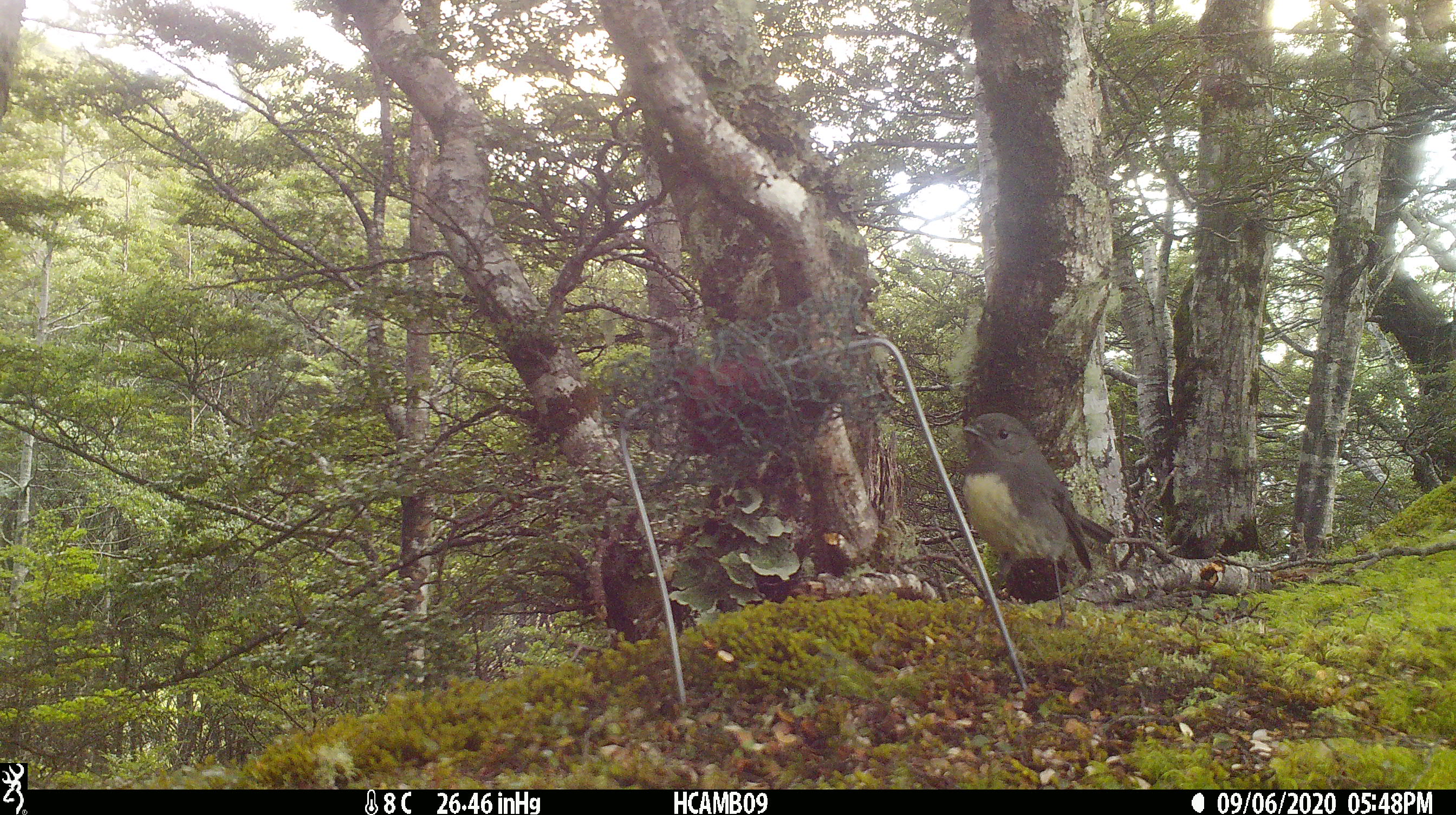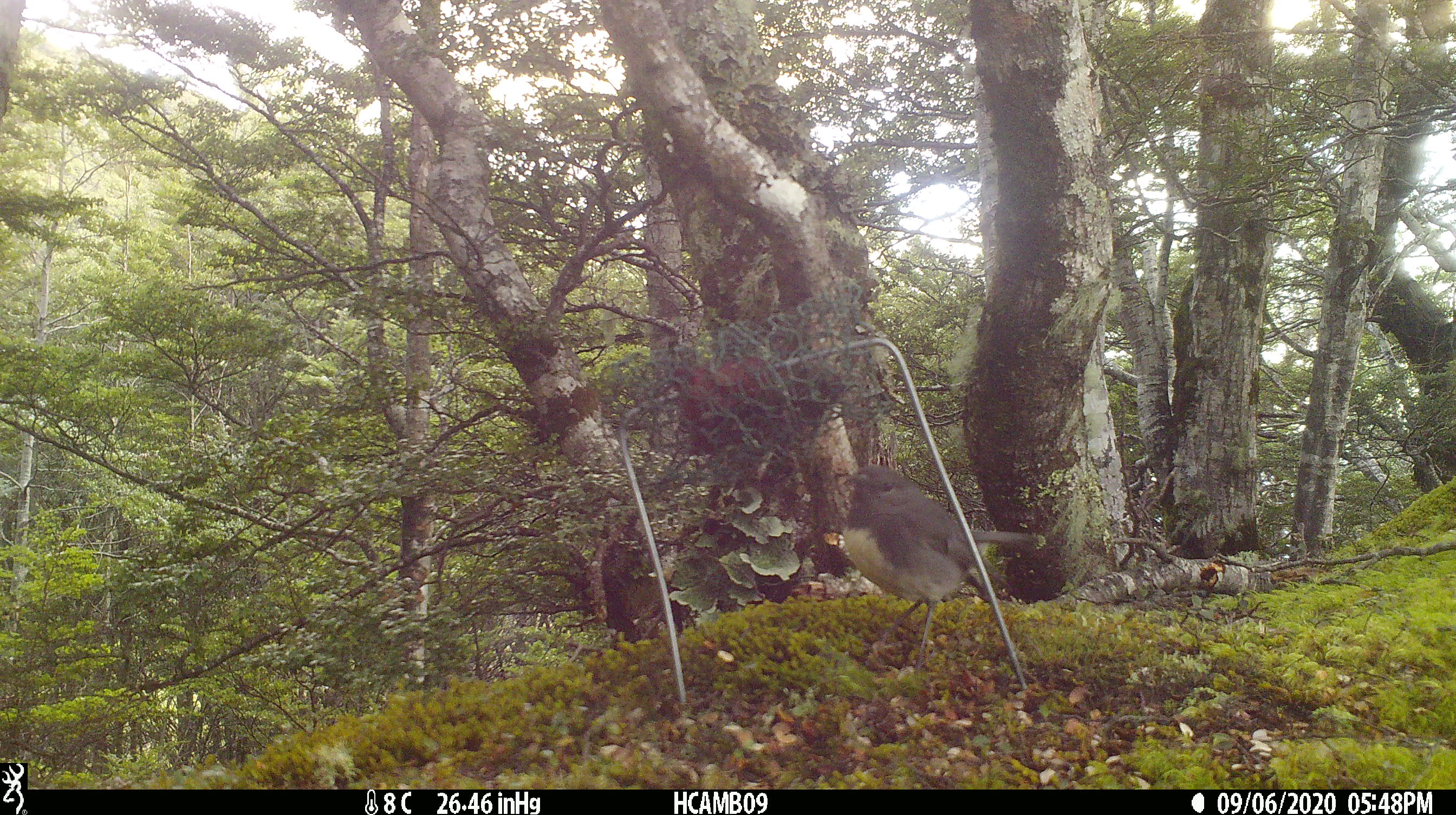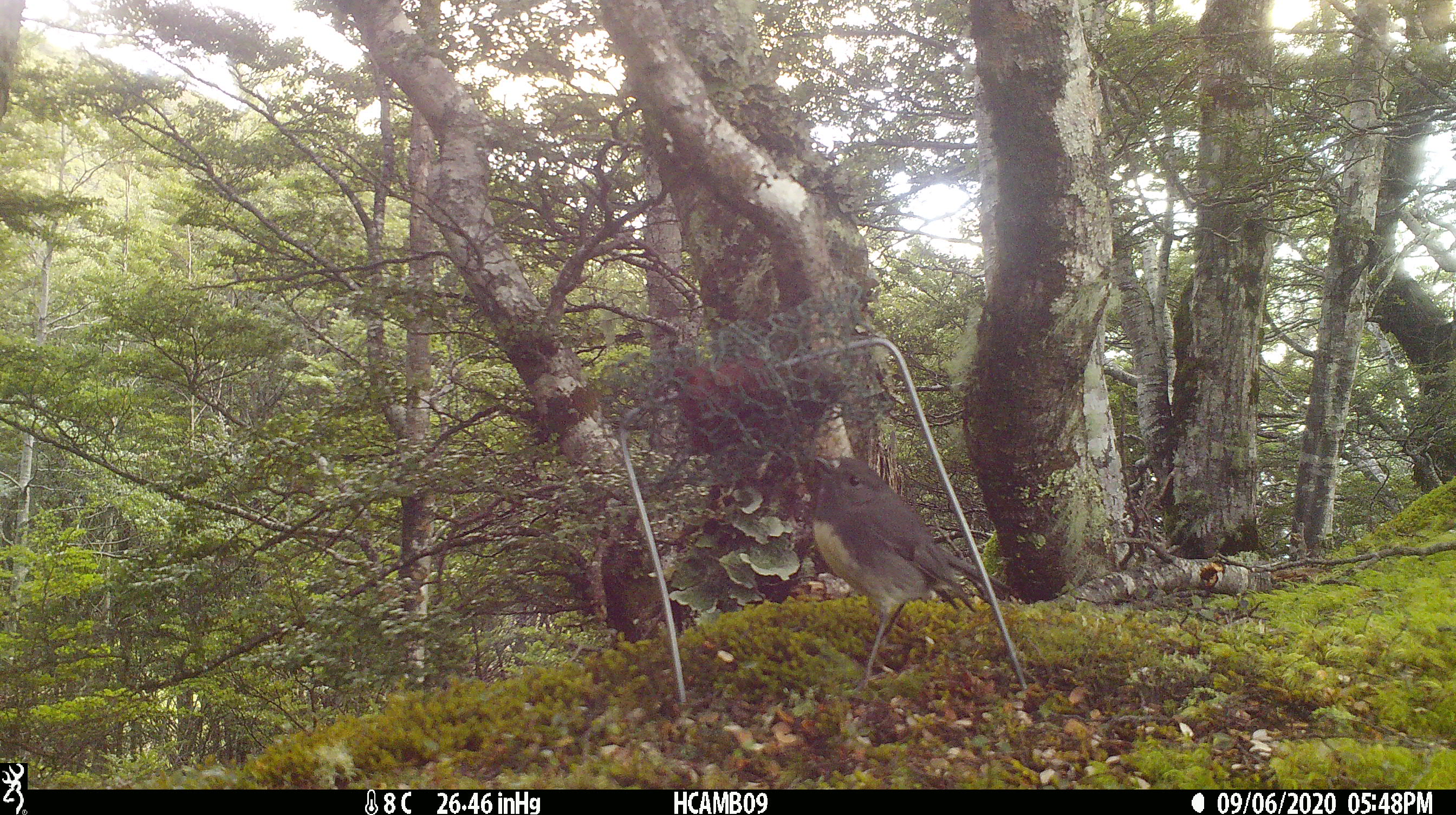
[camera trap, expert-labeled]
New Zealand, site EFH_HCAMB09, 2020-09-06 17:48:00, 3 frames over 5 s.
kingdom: Animalia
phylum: Chordata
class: Aves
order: Passeriformes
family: Petroicidae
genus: Petroica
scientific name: Petroica australis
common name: new zealand robin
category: robin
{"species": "robin (new zealand robin) (Petroica australis)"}